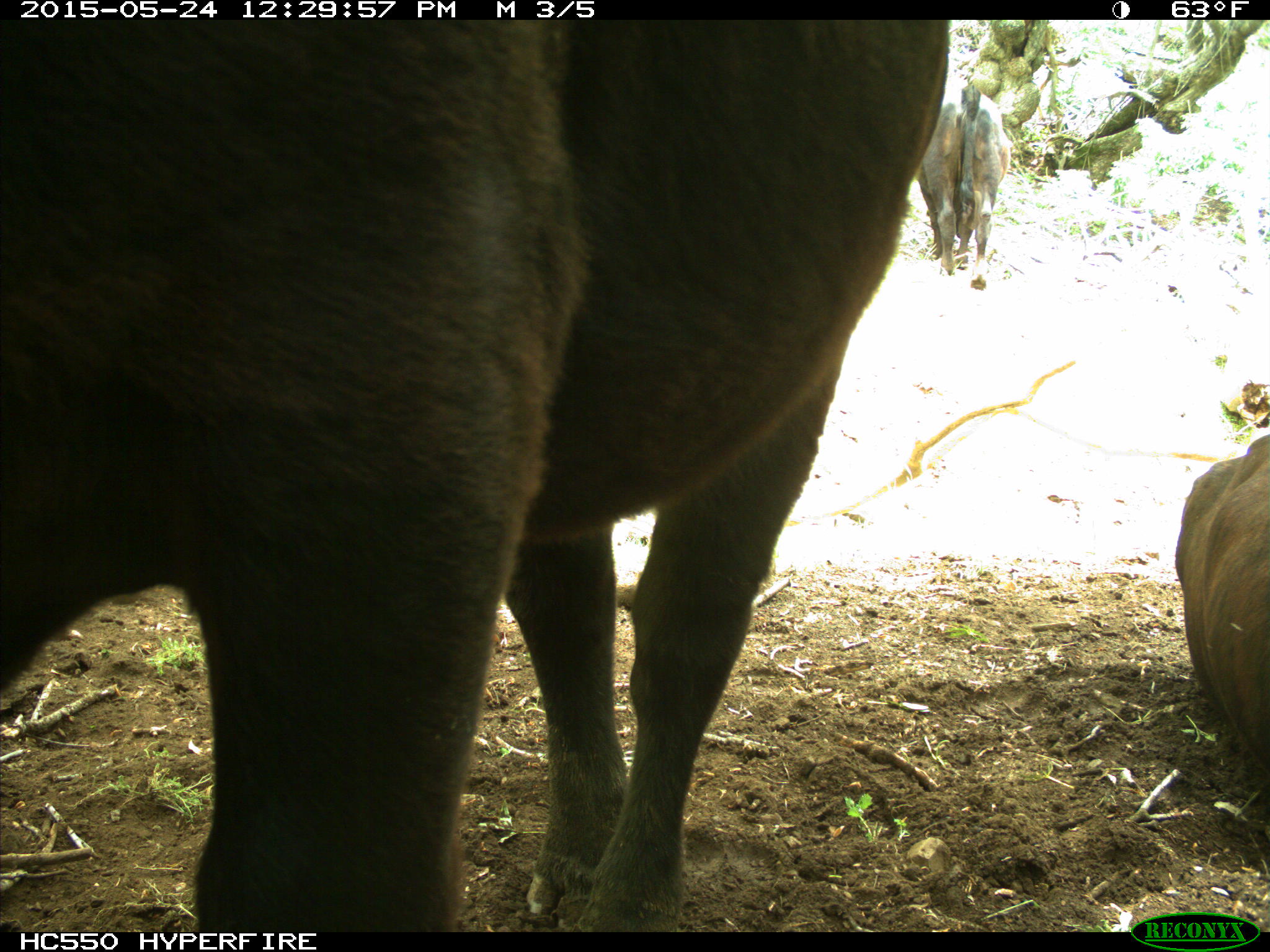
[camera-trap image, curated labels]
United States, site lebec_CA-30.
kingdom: Animalia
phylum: Chordata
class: Mammalia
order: Artiodactyla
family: Bovidae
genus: Bos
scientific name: Bos taurus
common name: domestic cow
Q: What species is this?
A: Bos taurus (domestic cow).